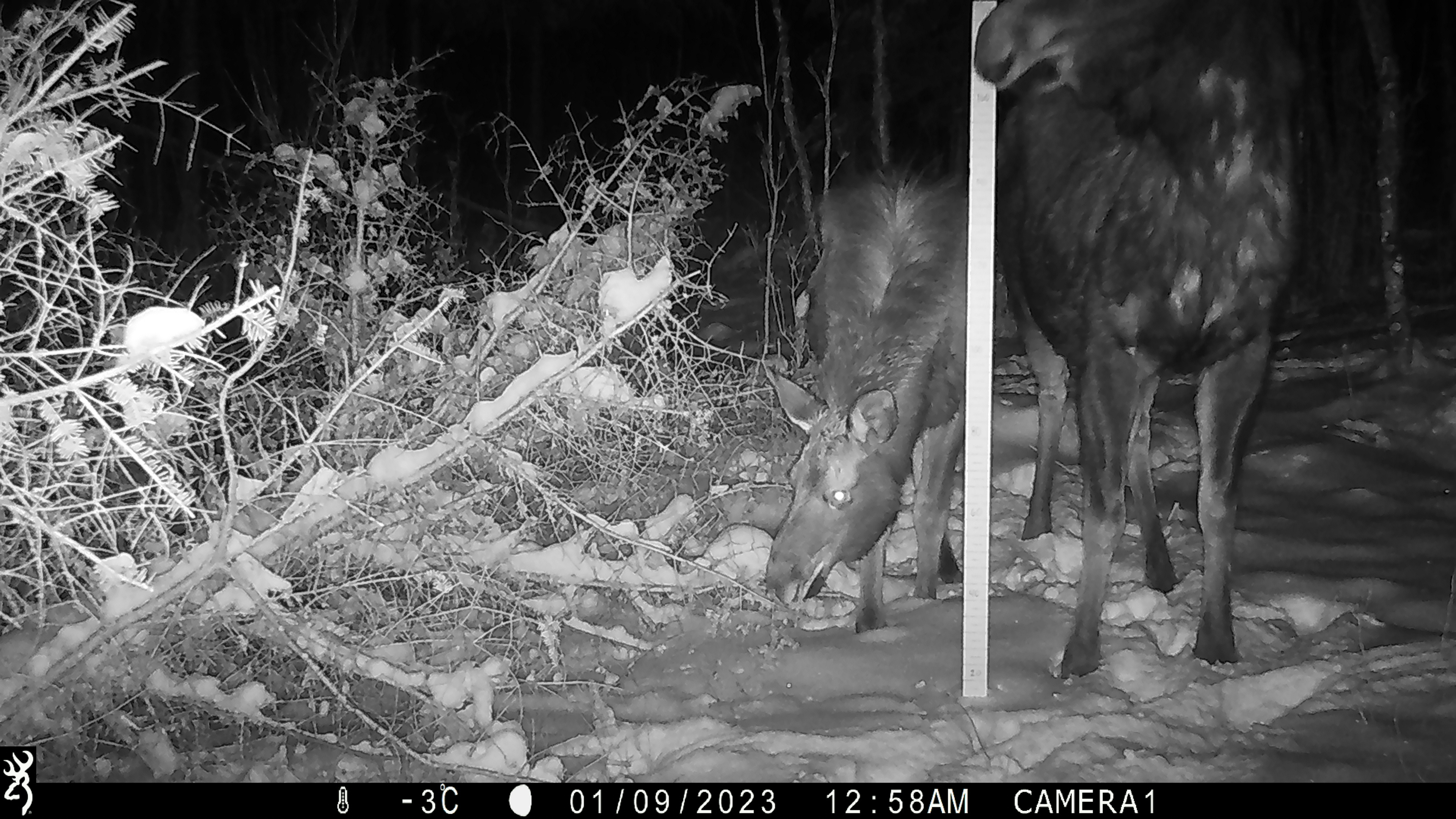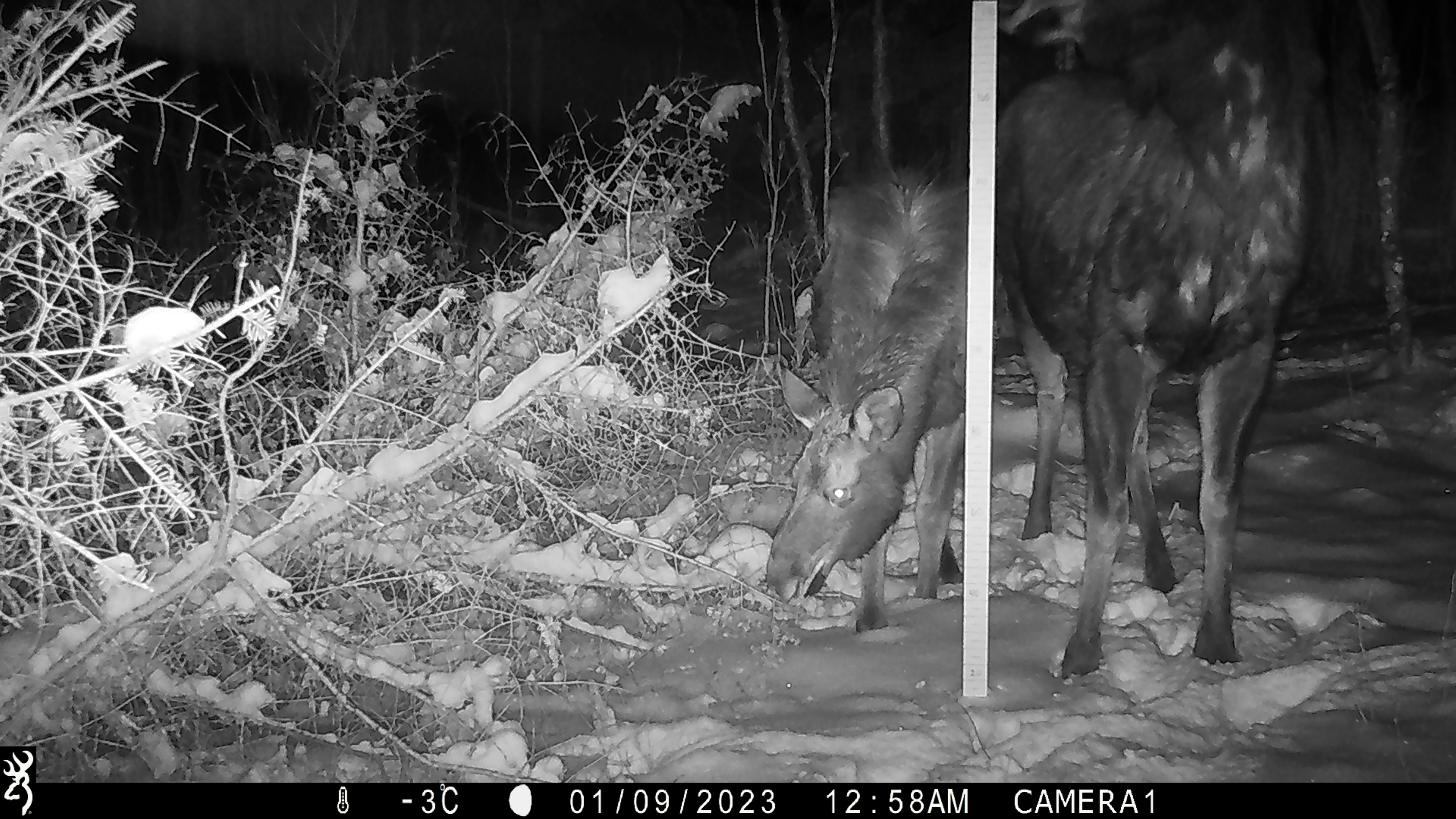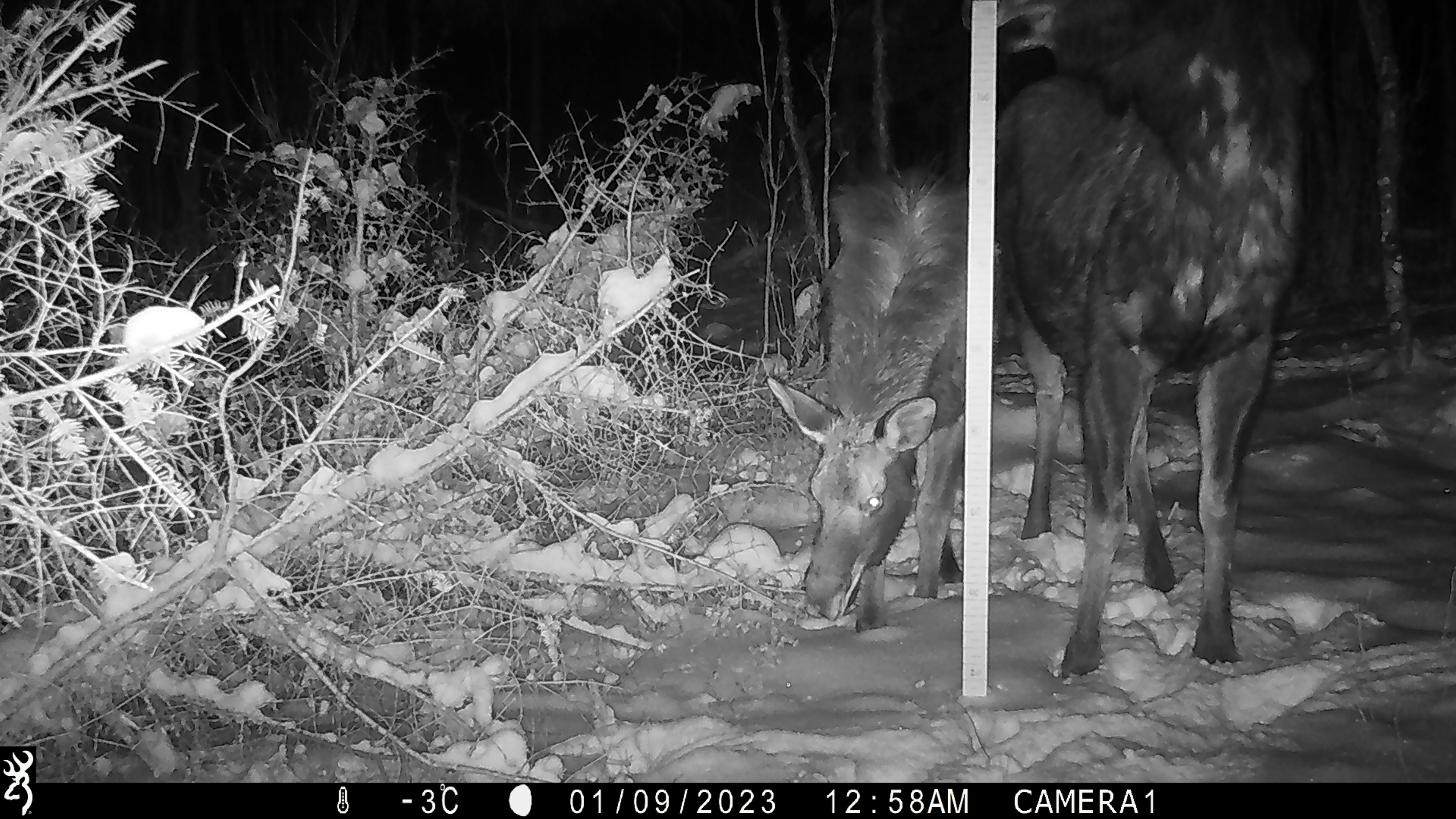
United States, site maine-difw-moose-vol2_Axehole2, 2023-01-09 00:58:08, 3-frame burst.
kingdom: Animalia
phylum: Chordata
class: Mammalia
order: Artiodactyla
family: Cervidae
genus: Alces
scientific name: Alces alces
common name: moose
Moose (Alces alces).